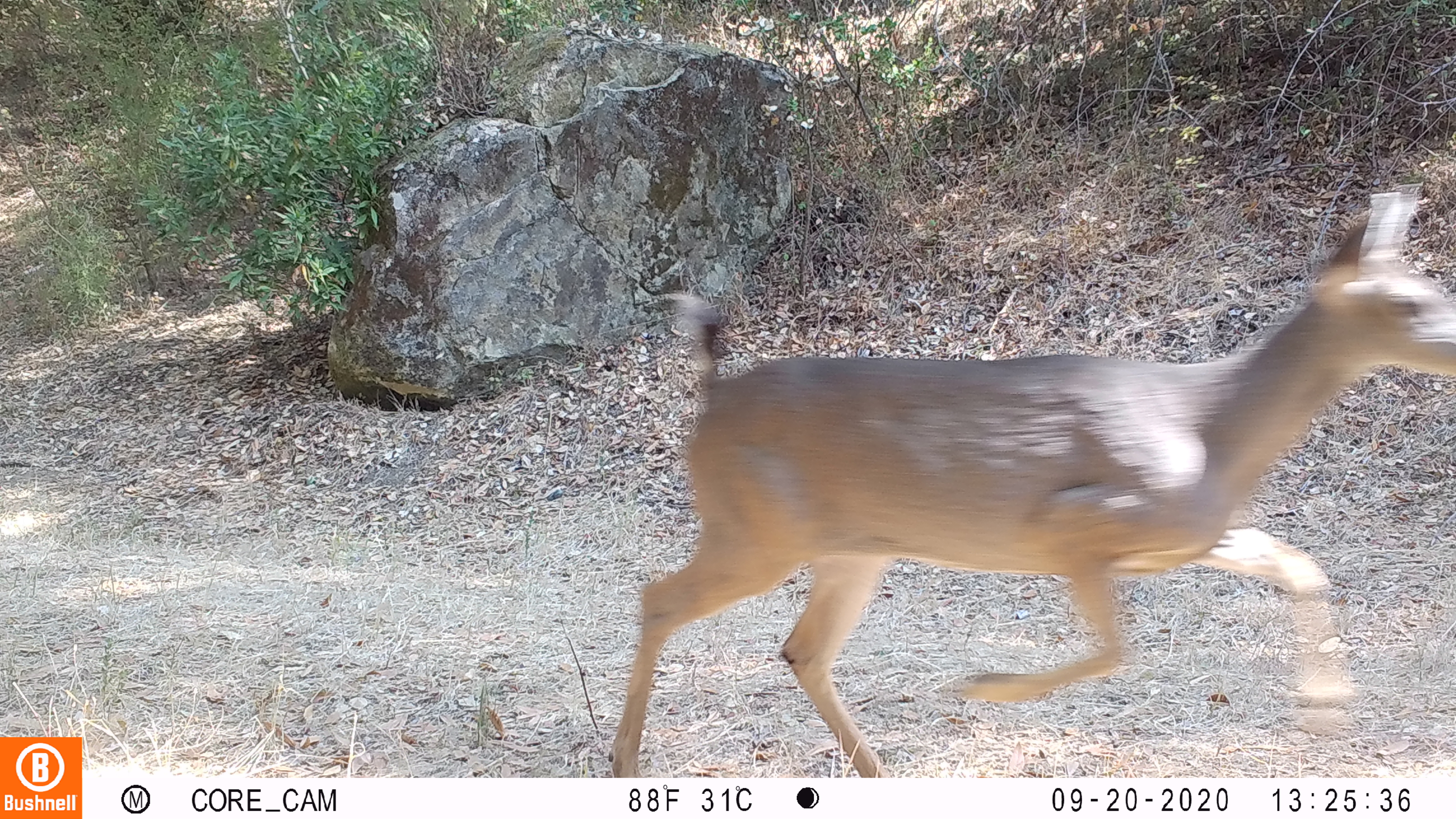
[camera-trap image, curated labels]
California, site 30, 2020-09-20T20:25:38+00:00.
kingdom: Animalia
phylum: Chordata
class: Mammalia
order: Artiodactyla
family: Cervidae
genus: Odocoileus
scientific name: Odocoileus hemionus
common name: mule deer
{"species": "mule deer (Odocoileus hemionus)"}